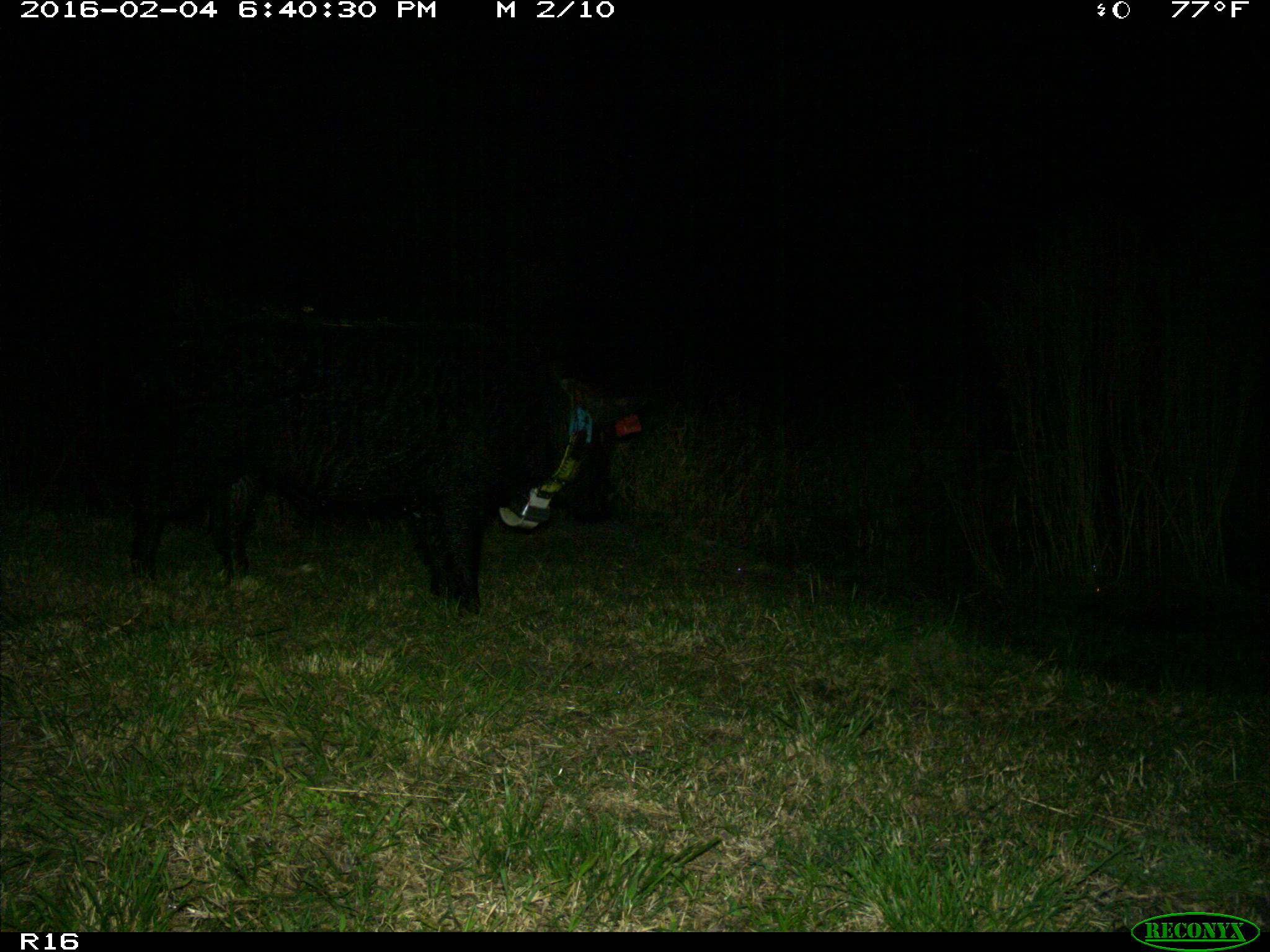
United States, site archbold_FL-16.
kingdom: Animalia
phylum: Chordata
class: Mammalia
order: Artiodactyla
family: Suidae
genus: Sus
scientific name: Sus scrofa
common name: wild boar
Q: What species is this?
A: Sus scrofa (wild boar).